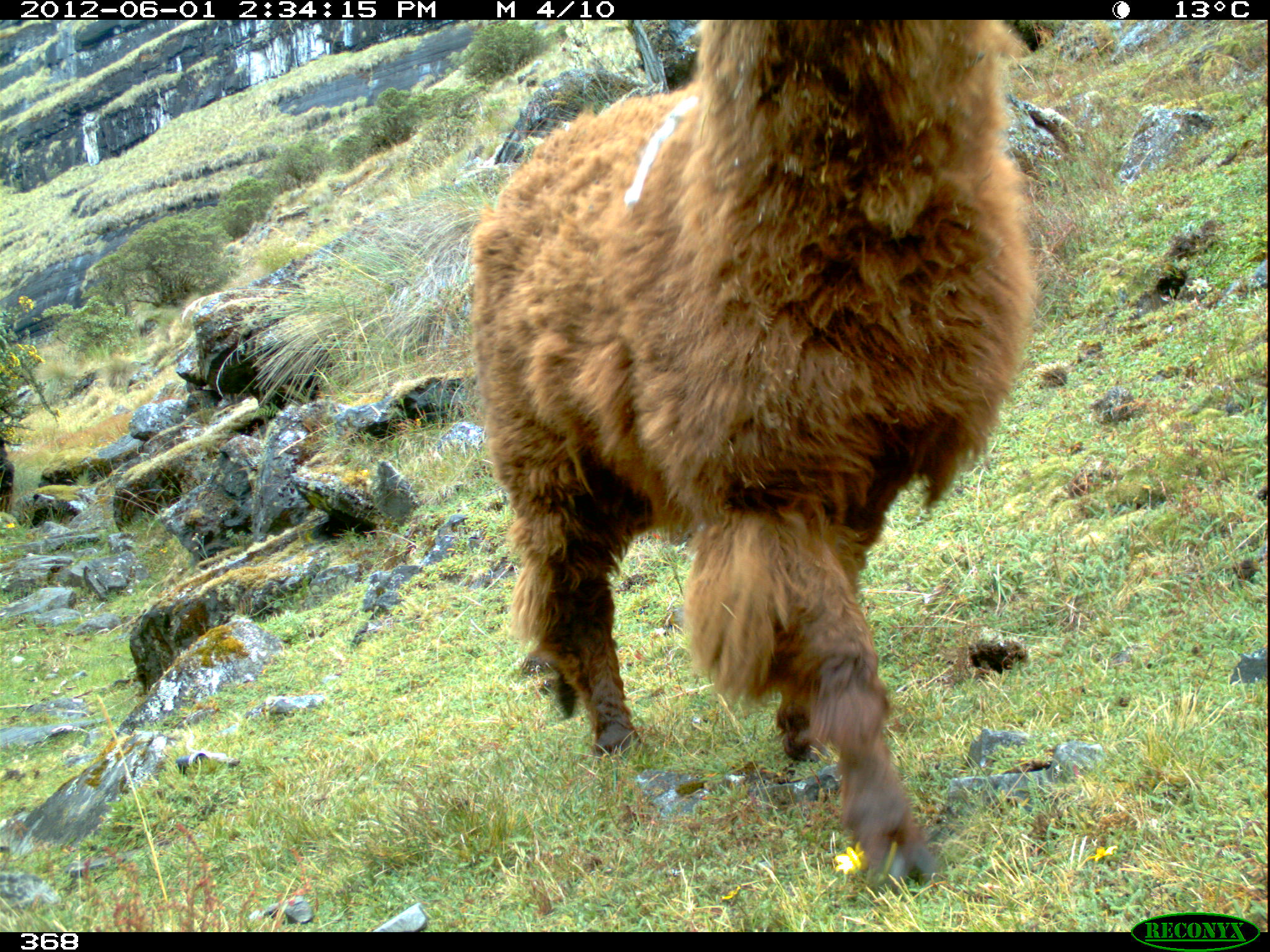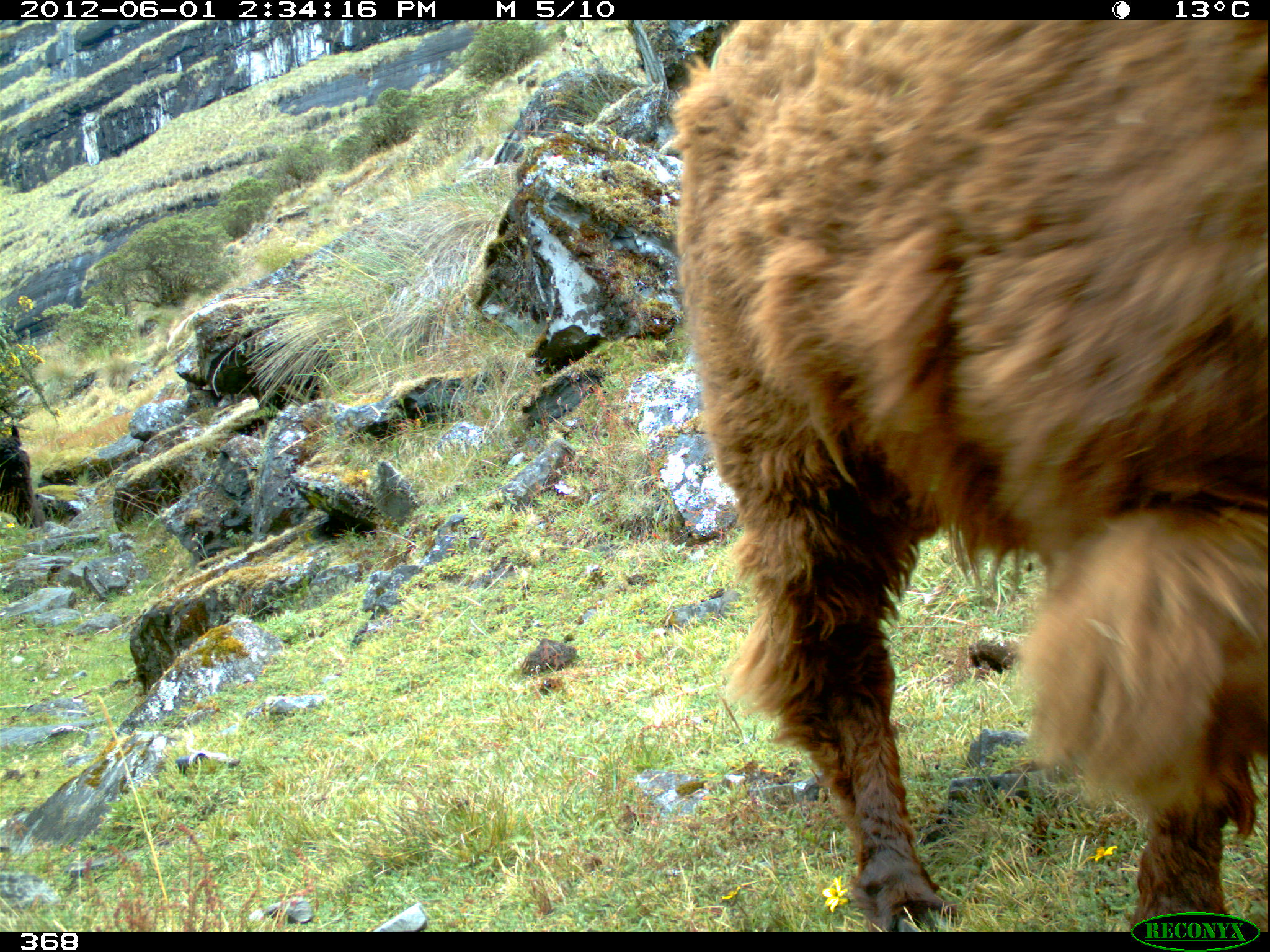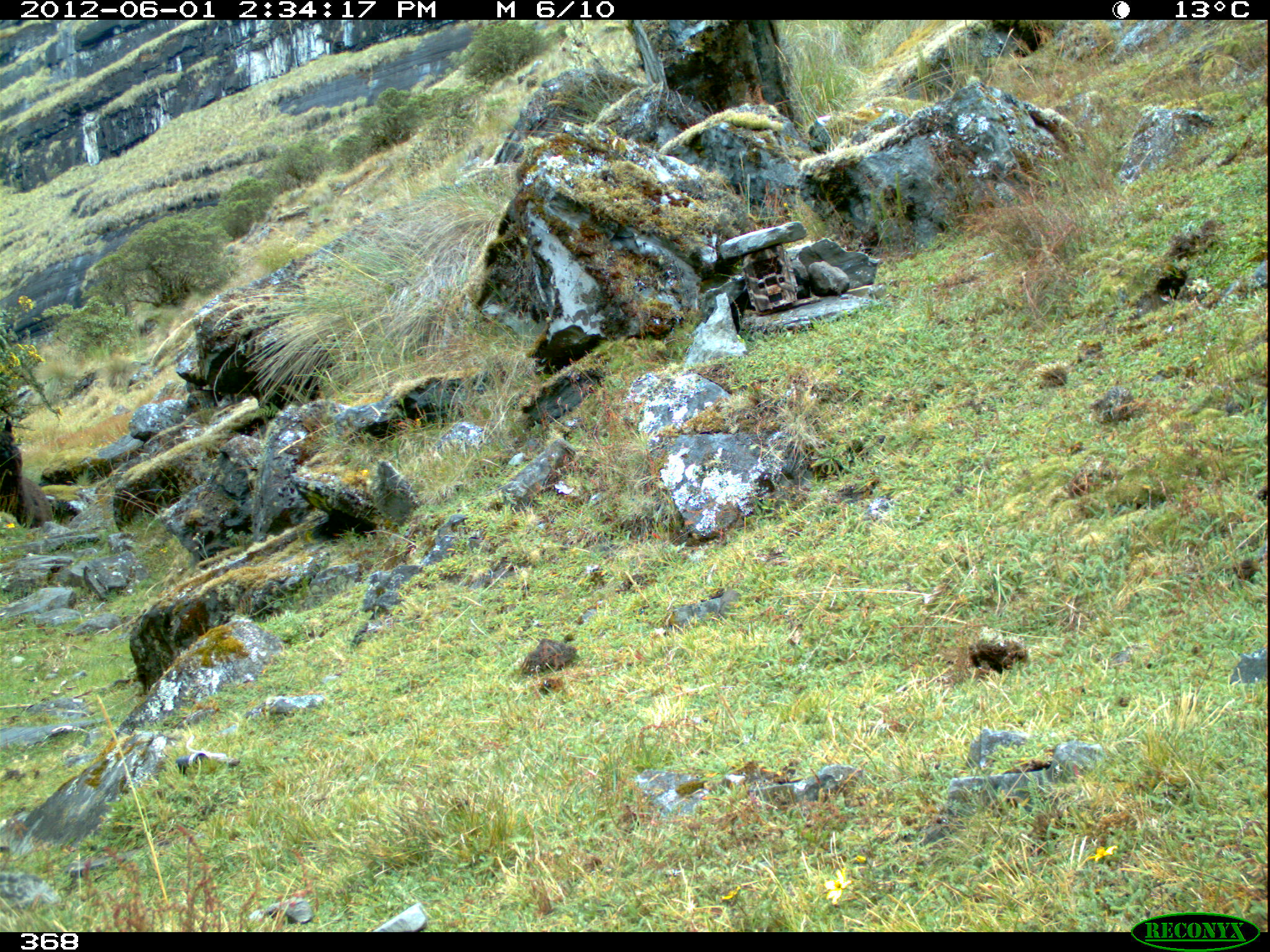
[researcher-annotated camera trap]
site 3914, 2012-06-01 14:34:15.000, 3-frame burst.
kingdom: Animalia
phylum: Chordata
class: Mammalia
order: Artiodactyla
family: Camelidae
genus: Vicugna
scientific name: Vicugna pacos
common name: alpaca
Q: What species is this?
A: Vicugna pacos (alpaca).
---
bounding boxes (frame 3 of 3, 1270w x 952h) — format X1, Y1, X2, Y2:
vicugna pacos: 0, 418, 53, 529